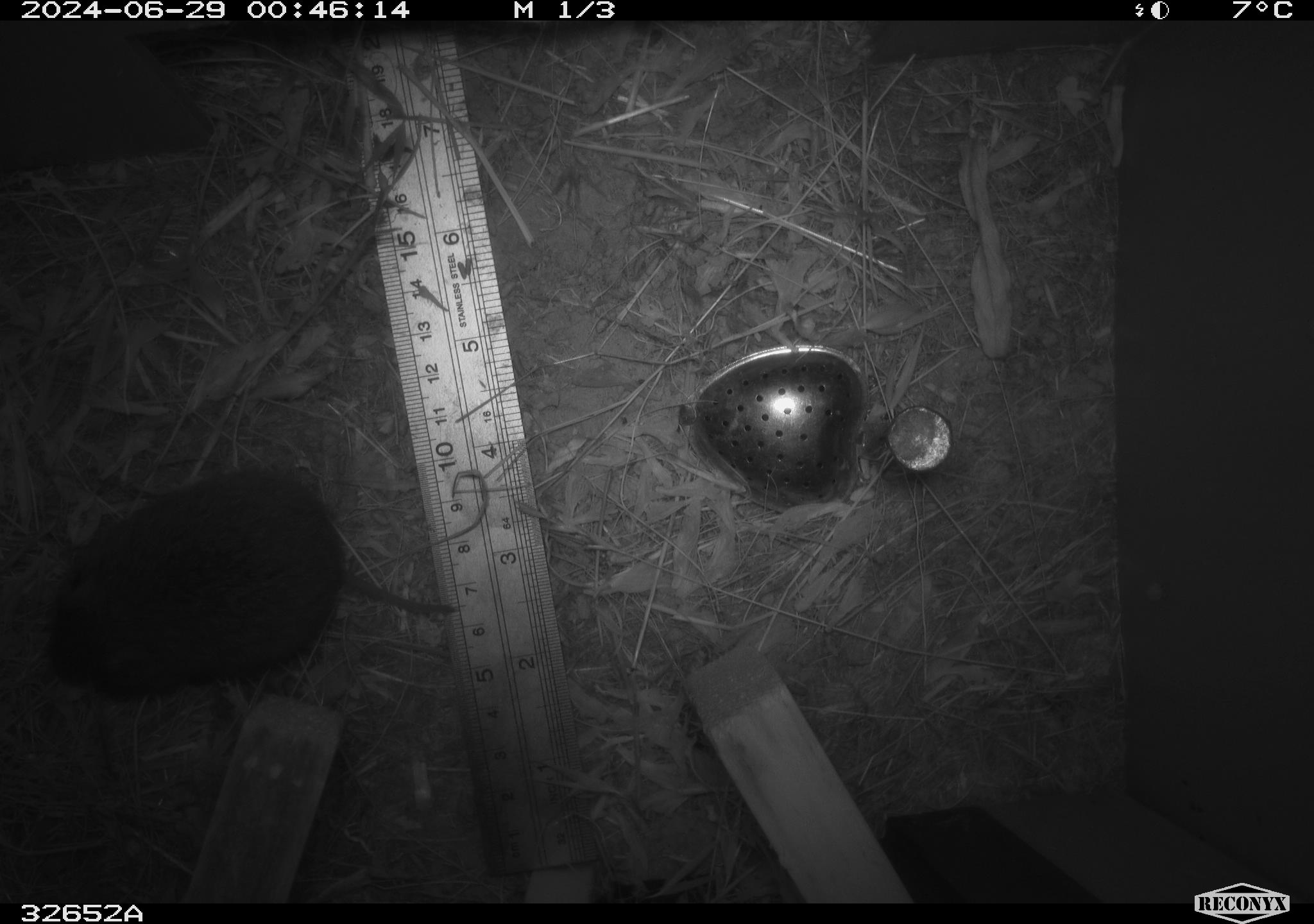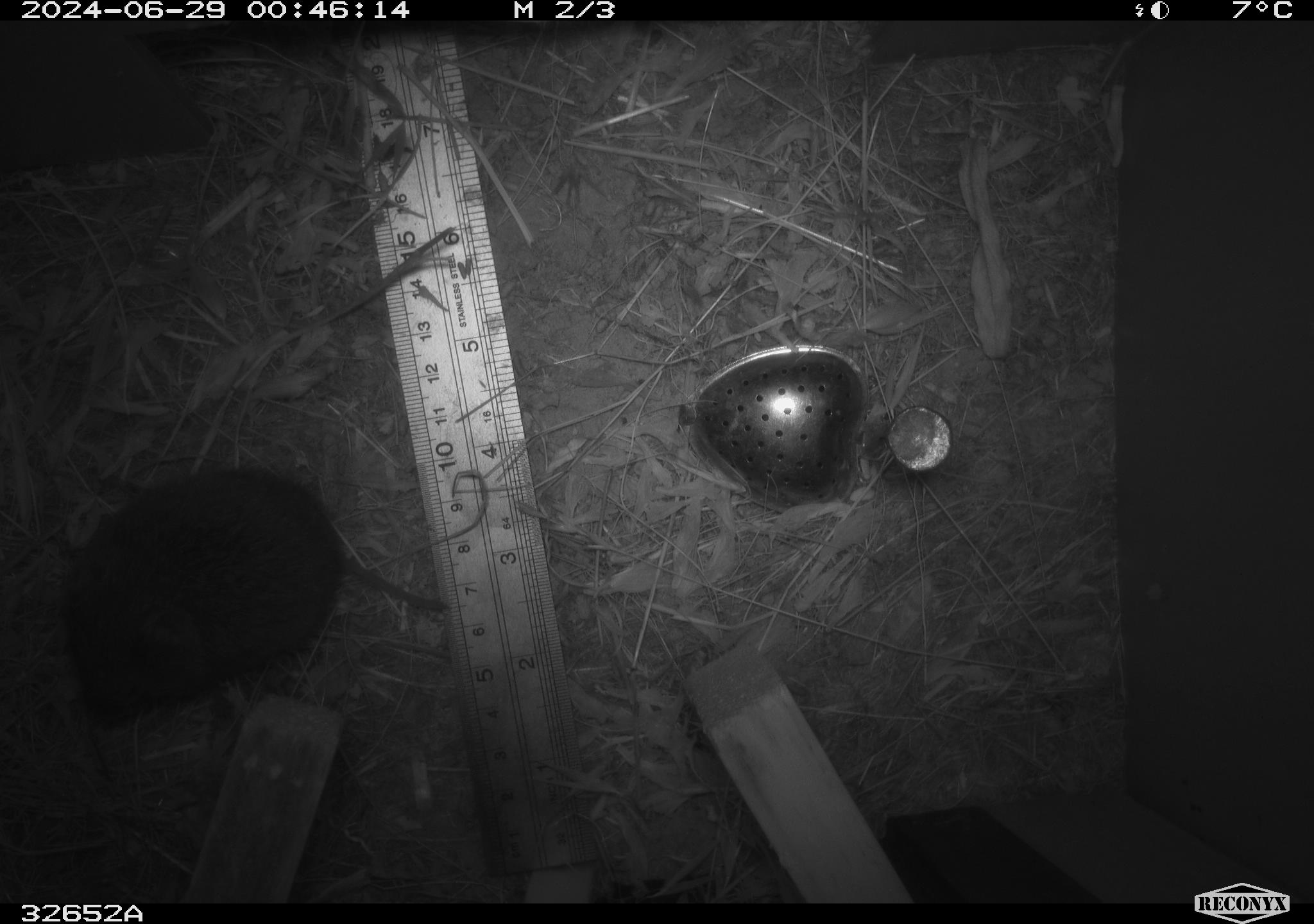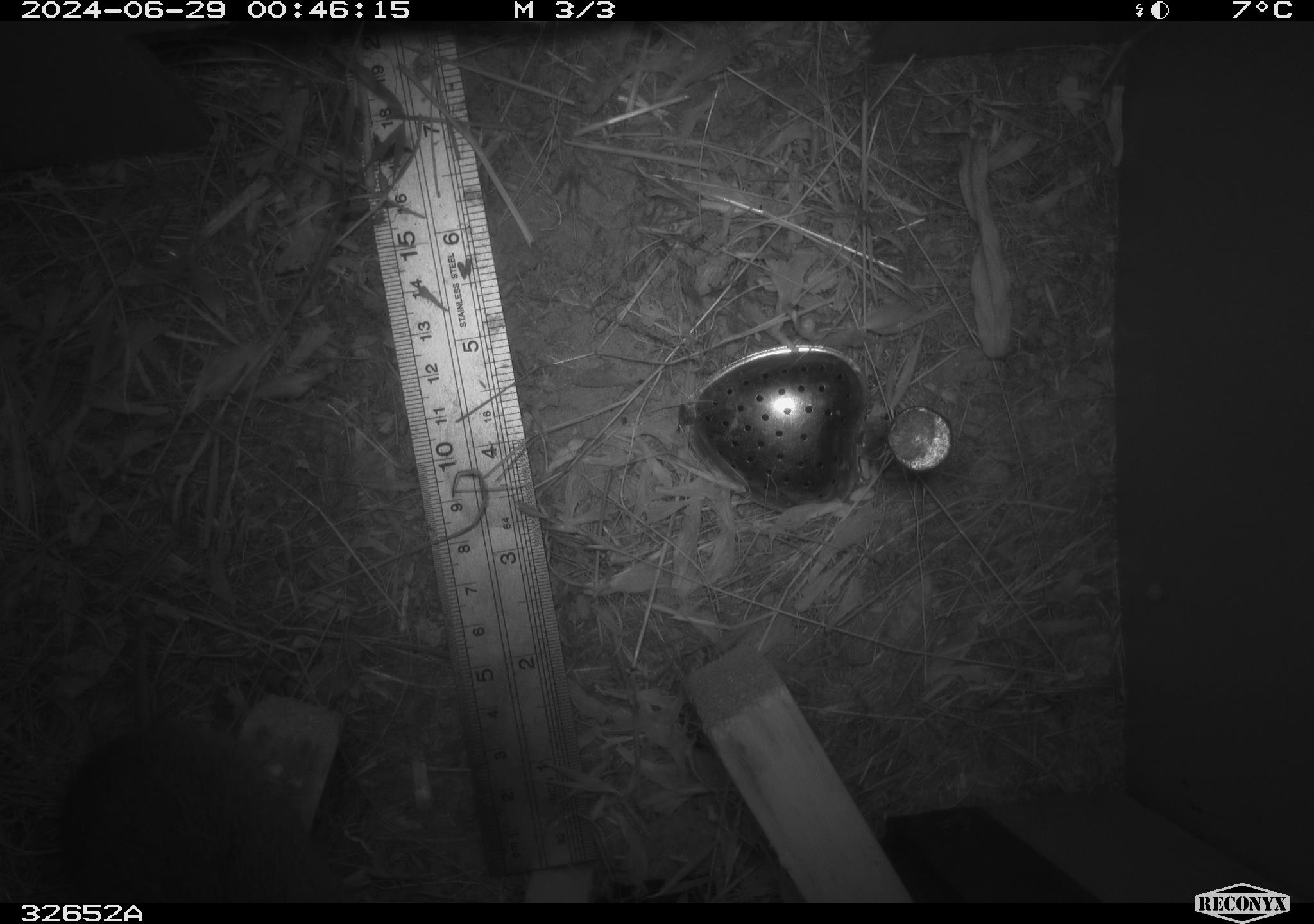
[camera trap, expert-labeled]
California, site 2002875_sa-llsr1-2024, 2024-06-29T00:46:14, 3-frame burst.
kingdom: Animalia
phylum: Chordata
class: Mammalia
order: Rodentia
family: Cricetidae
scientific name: Arvicolinae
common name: voles, lemmings, and muskrats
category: arvicolinae subfamily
Arvicolinae subfamily (voles, lemmings, and muskrats) (Arvicolinae).